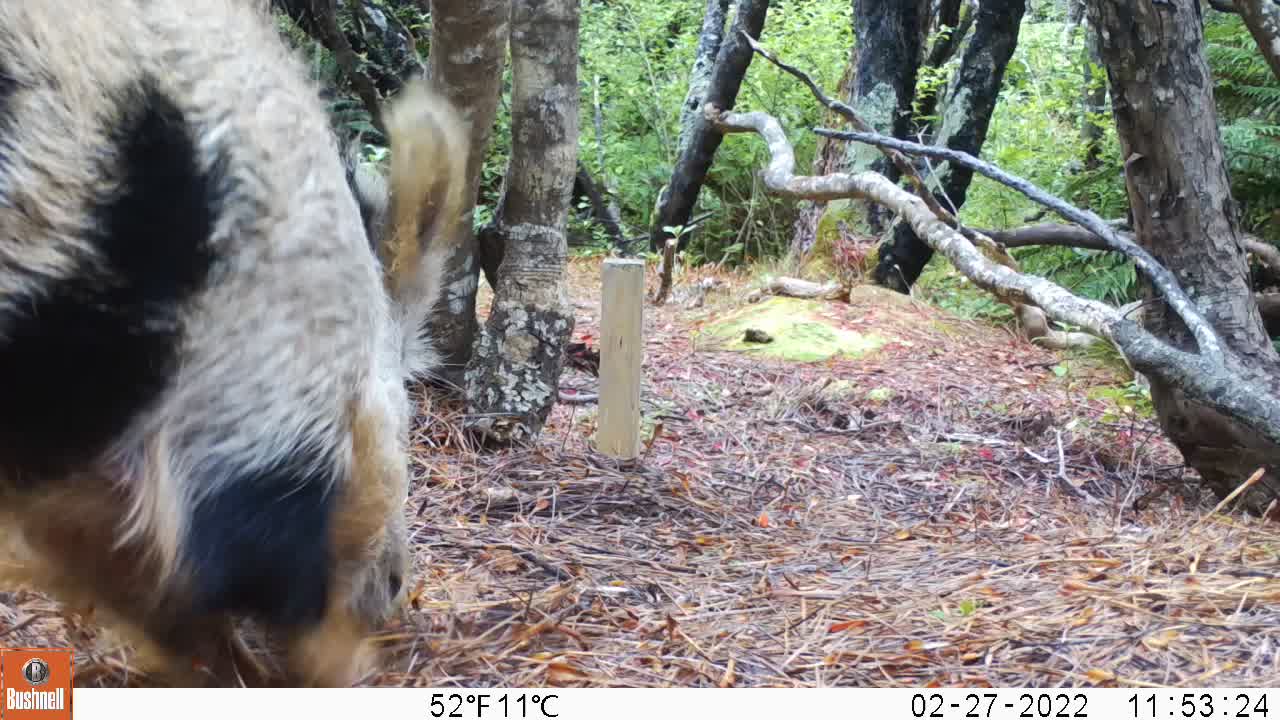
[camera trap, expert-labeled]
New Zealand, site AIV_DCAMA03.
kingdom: Animalia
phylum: Chordata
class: Mammalia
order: Artiodactyla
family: Suidae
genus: Sus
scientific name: Sus scrofa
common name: pig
Pig (Sus scrofa).